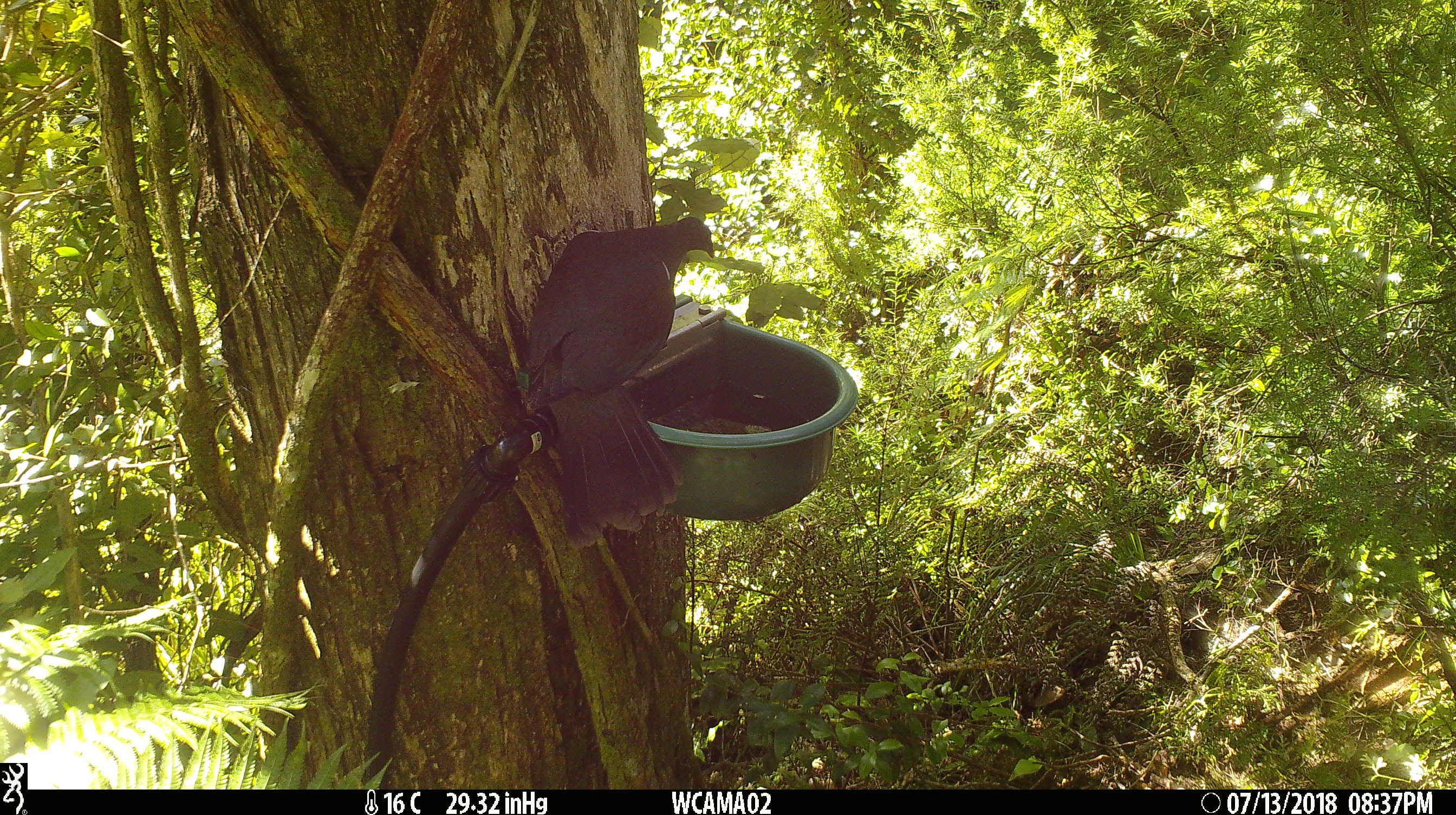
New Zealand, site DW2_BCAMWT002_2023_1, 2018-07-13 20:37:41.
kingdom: Animalia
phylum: Chordata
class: Aves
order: Columbiformes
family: Columbidae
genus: Hemiphaga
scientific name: Hemiphaga novaeseelandiae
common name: new zealand pigeon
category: kereru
Kereru (new zealand pigeon) (Hemiphaga novaeseelandiae).